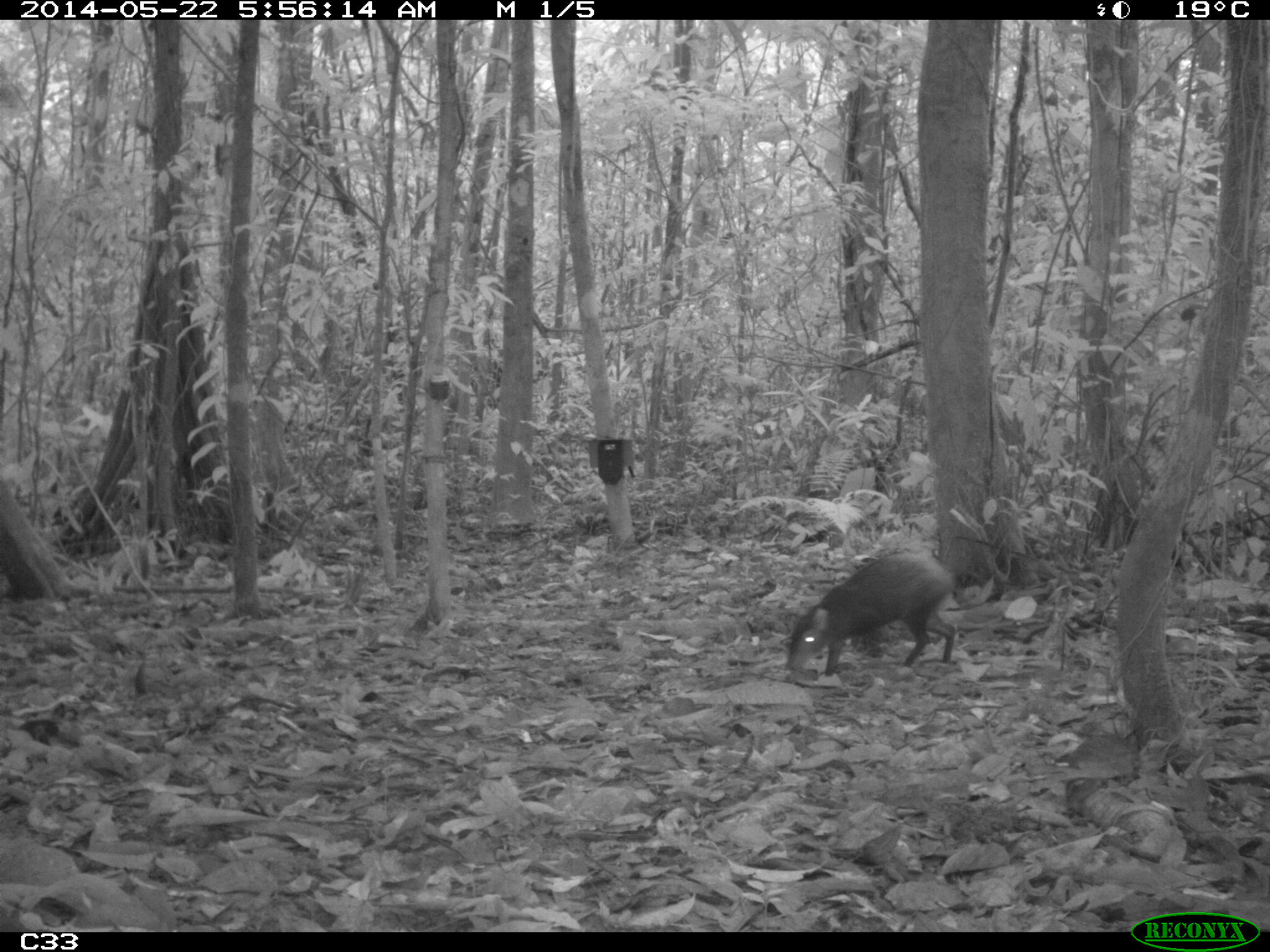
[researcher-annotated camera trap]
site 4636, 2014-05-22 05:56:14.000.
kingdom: Animalia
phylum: Chordata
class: Mammalia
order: Rodentia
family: Dasyproctidae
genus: Dasyprocta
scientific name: Dasyprocta leporina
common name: red-rumped agouti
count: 1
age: adult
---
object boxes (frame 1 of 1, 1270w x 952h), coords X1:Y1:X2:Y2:
dasyprocta leporina: 787:549:957:677